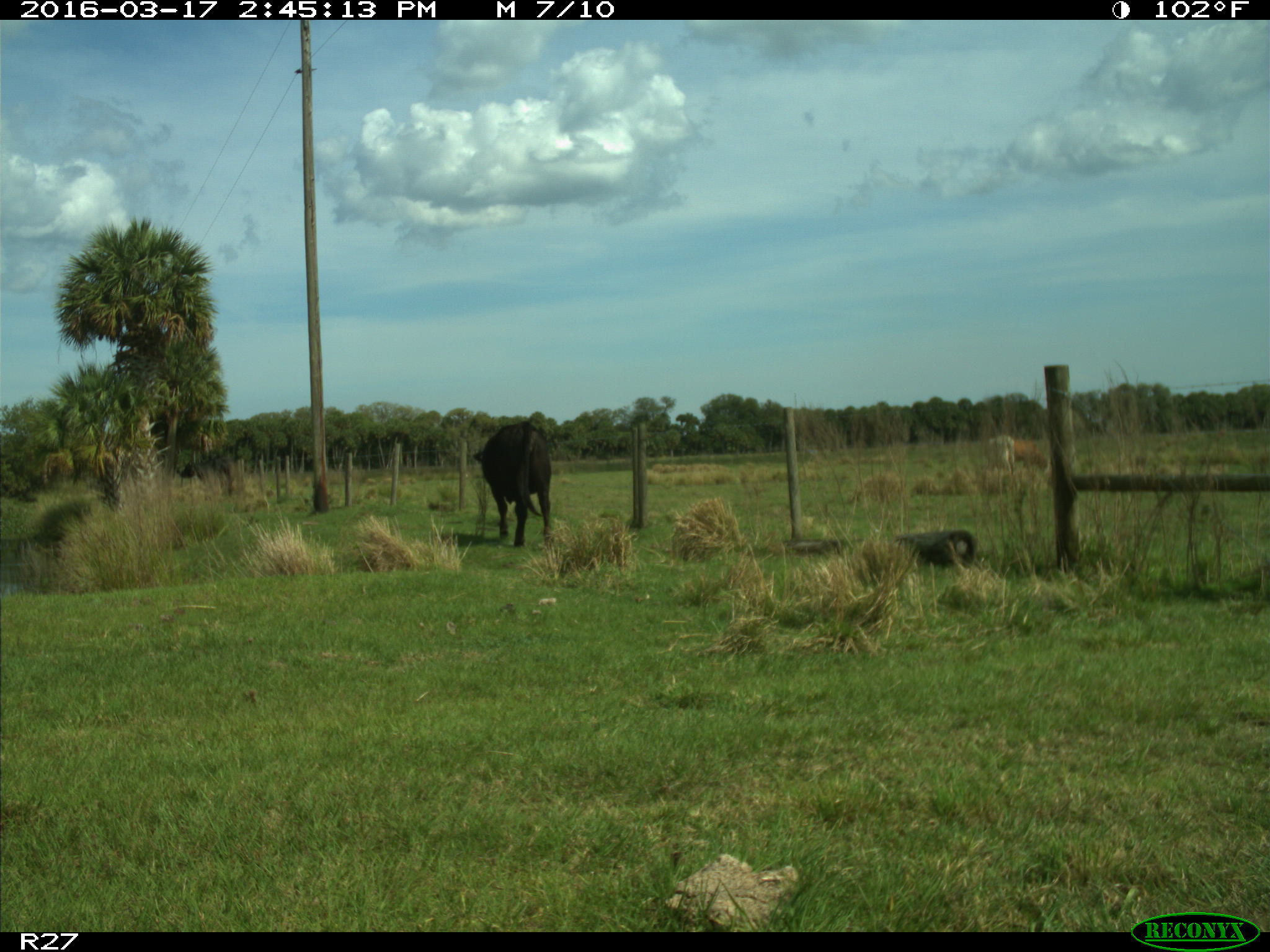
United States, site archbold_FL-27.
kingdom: Animalia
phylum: Chordata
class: Mammalia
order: Artiodactyla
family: Bovidae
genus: Bos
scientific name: Bos taurus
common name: domestic cow